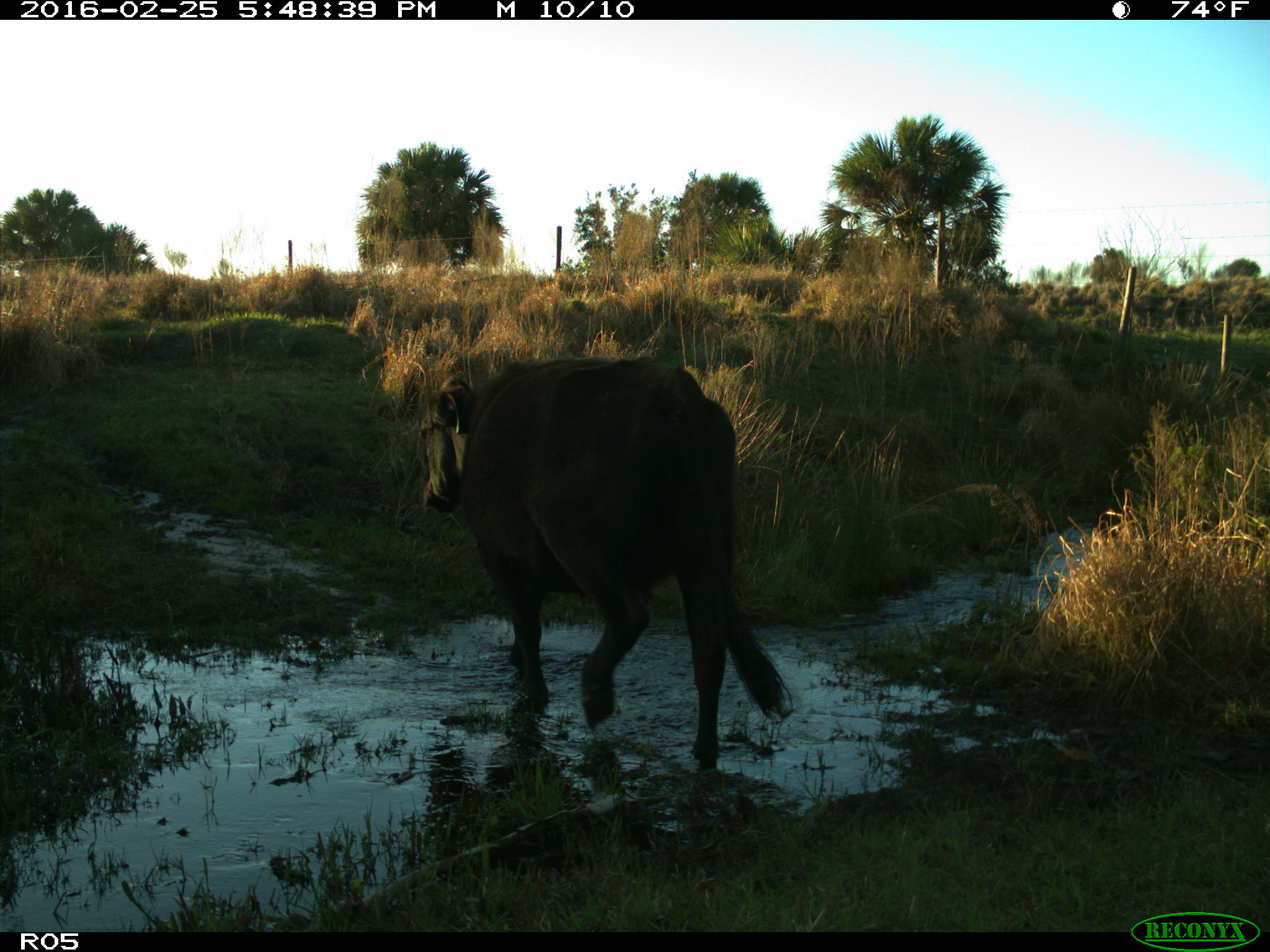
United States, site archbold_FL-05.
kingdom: Animalia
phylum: Chordata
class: Mammalia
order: Artiodactyla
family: Bovidae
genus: Bos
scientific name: Bos taurus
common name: domestic cow